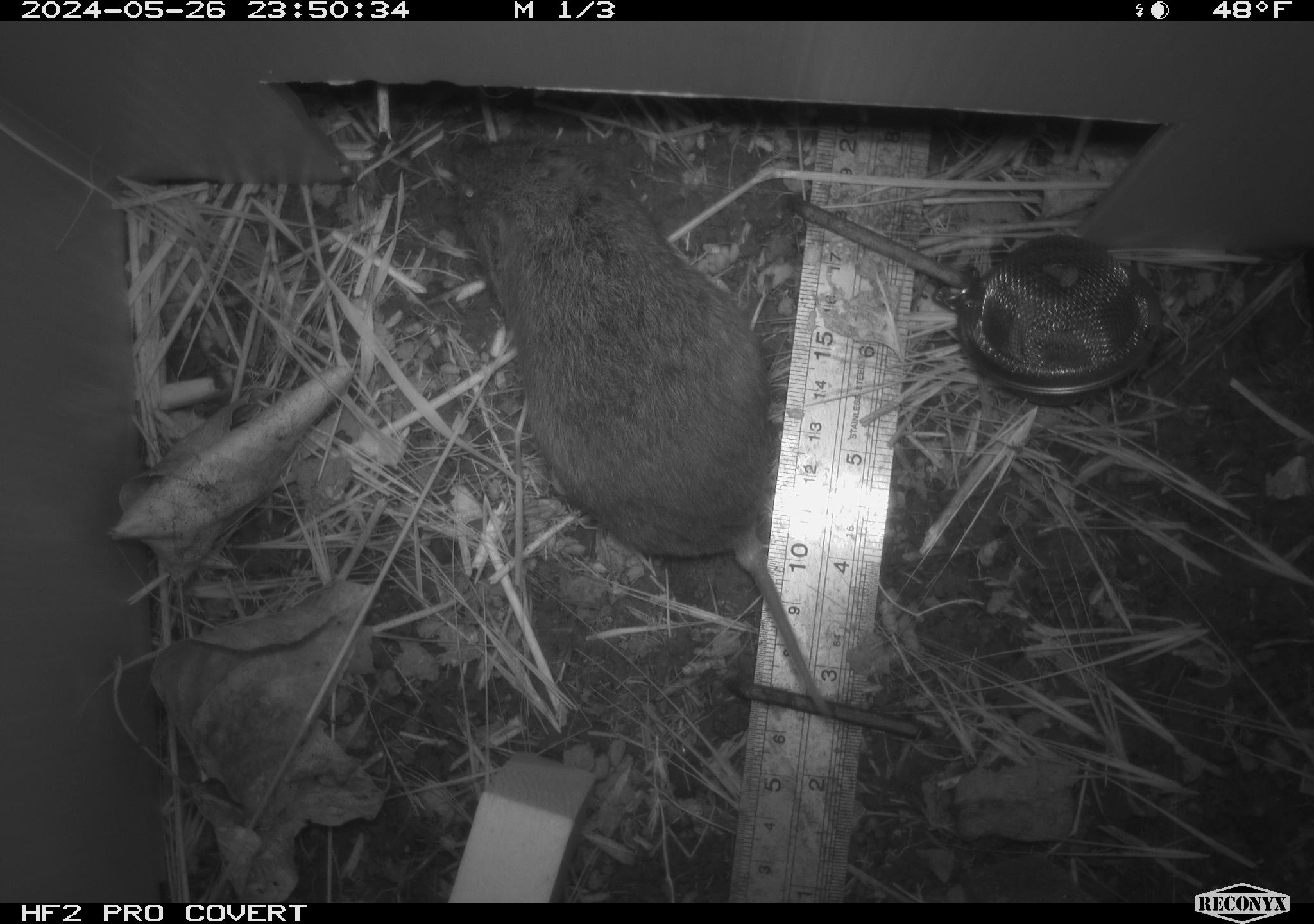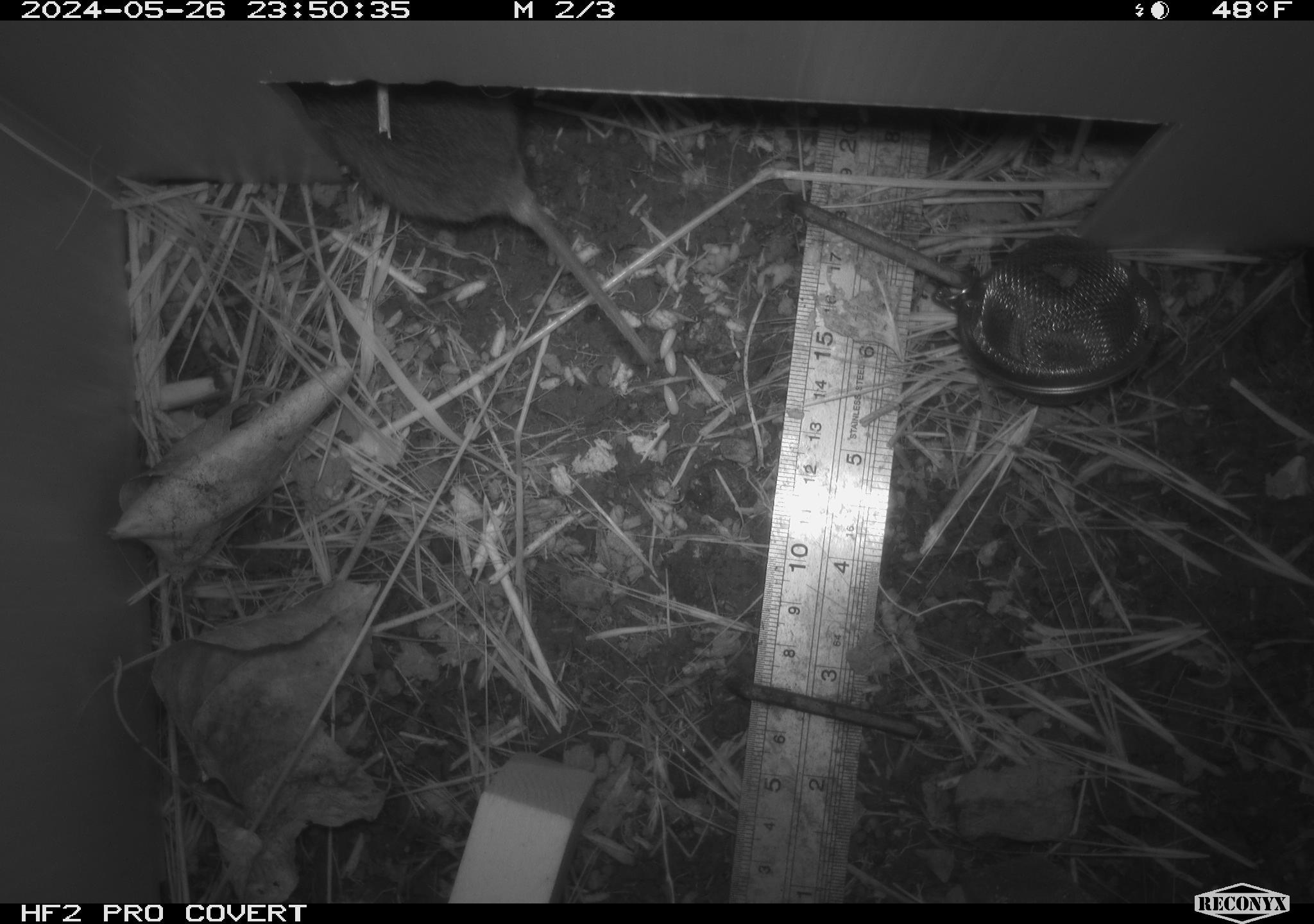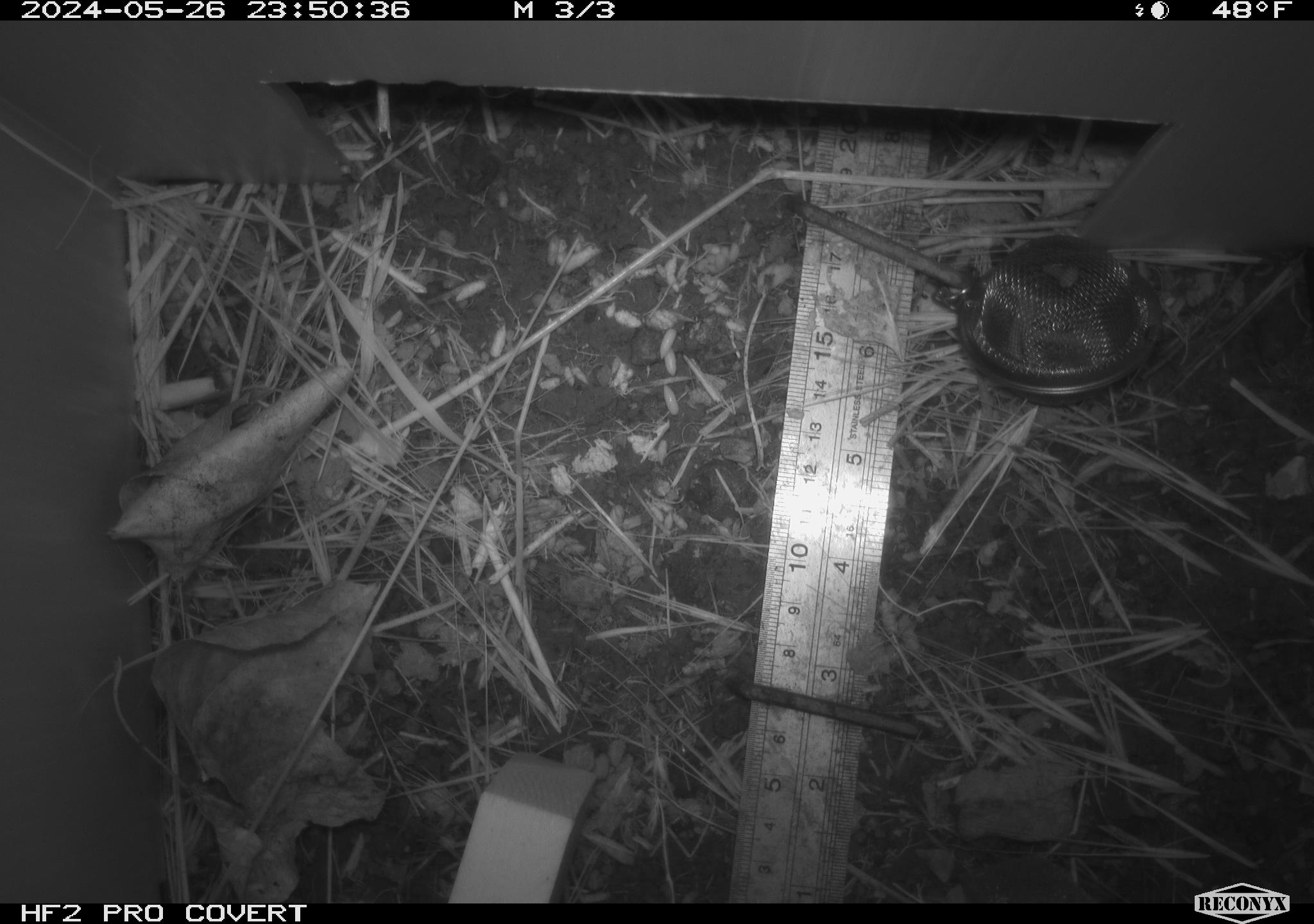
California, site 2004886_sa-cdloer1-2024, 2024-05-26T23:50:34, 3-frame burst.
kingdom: Animalia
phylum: Chordata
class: Mammalia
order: Rodentia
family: Cricetidae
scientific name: Arvicolinae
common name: voles, lemmings, and muskrats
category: arvicolinae subfamily